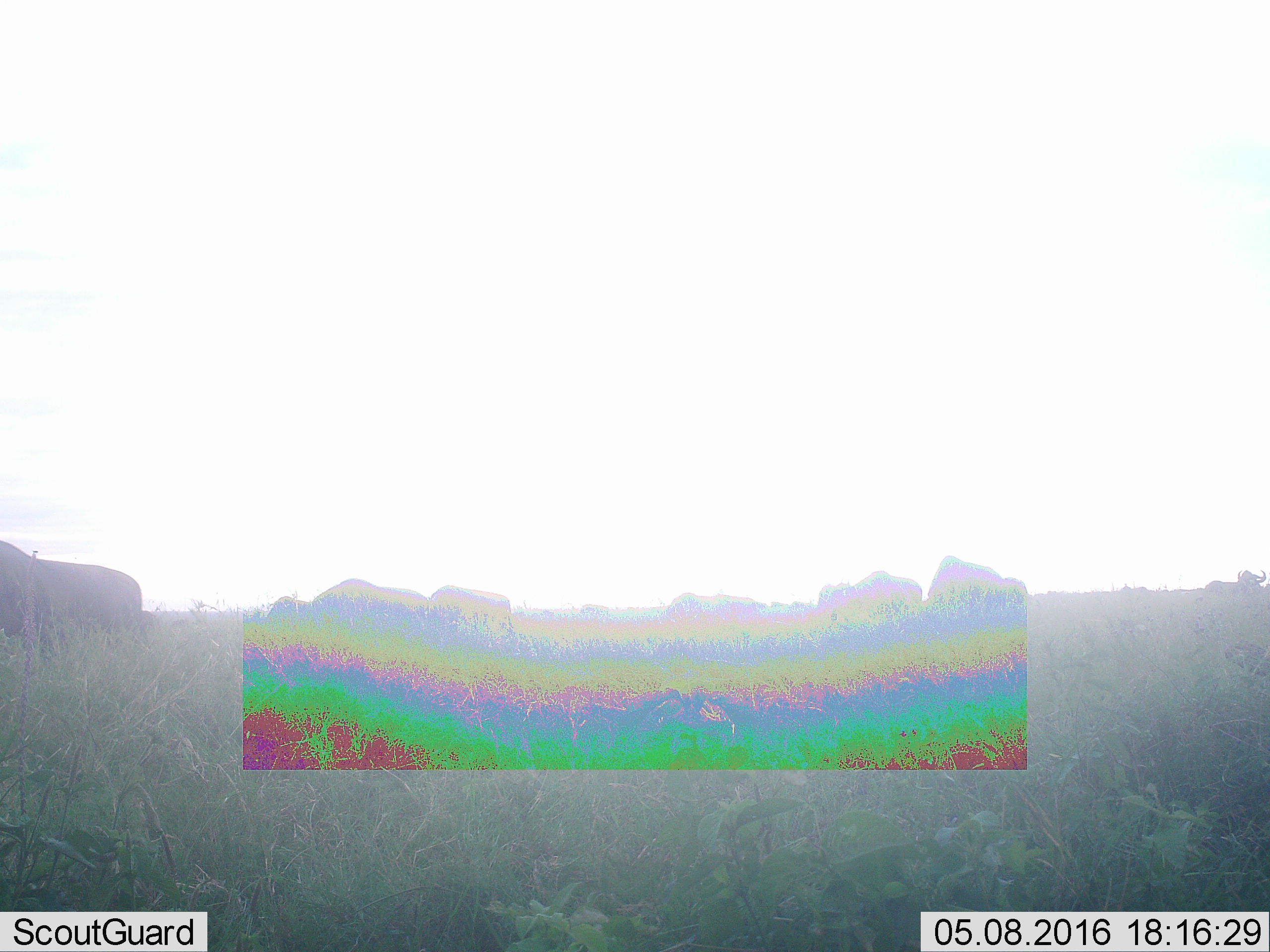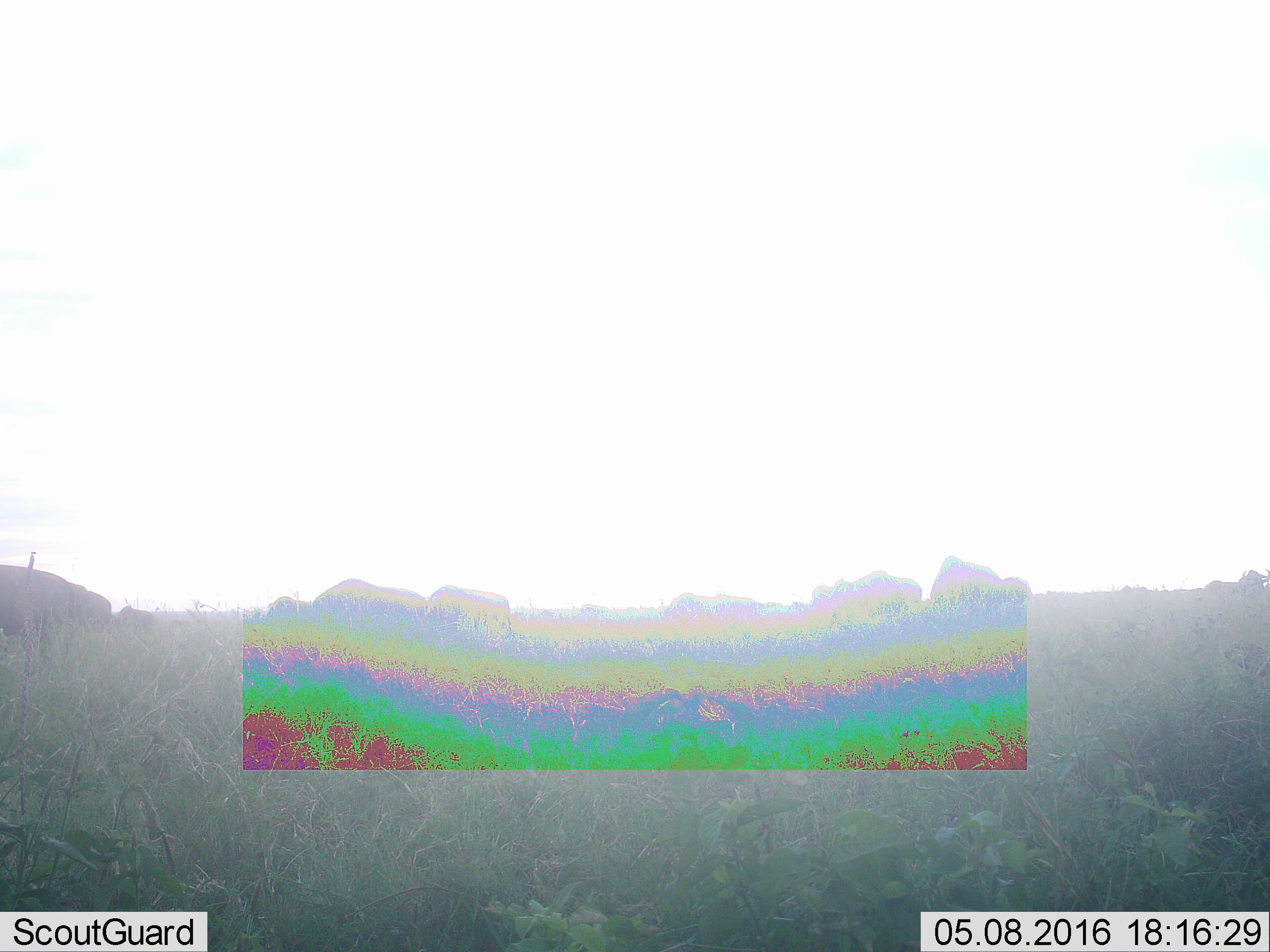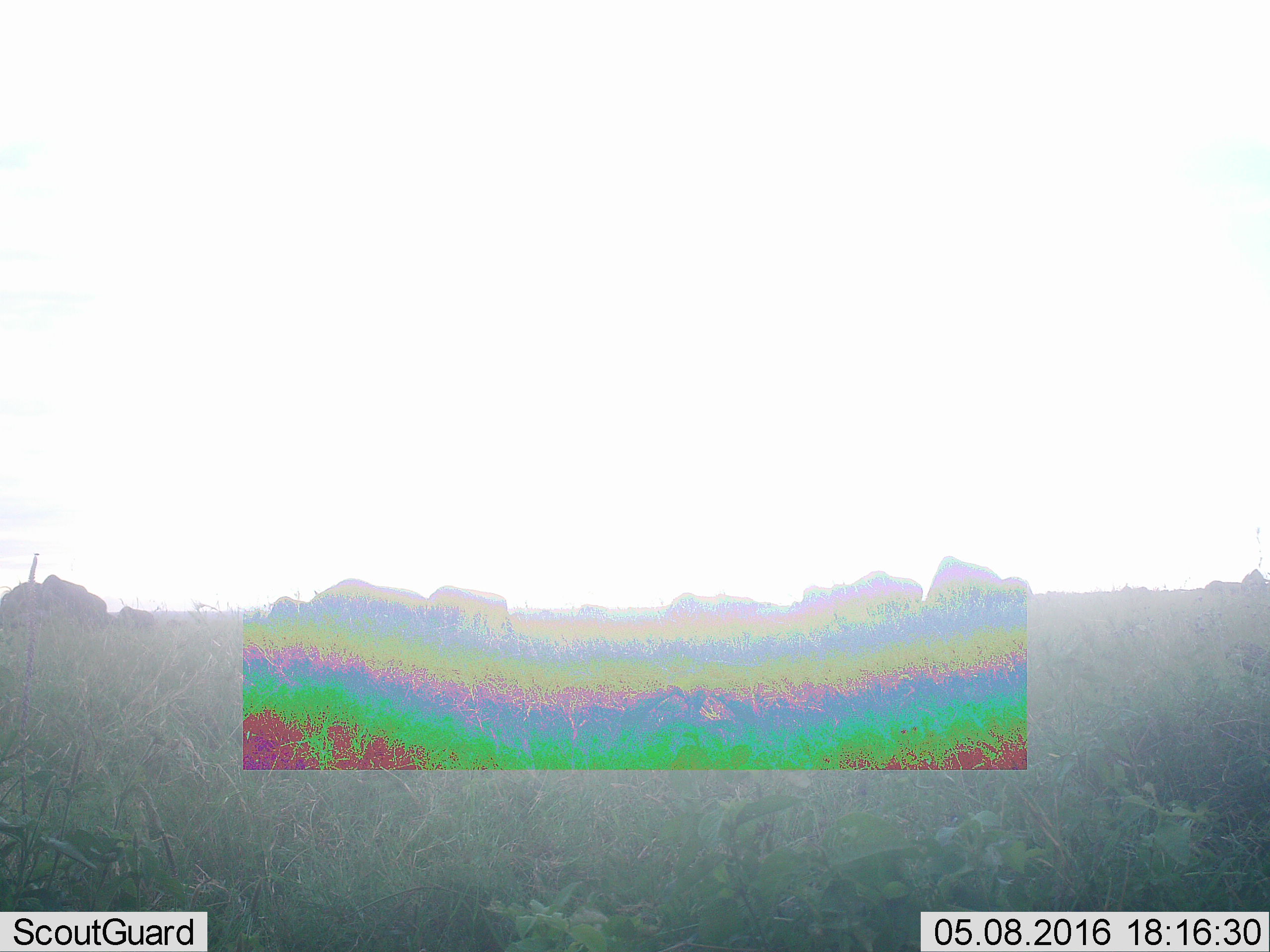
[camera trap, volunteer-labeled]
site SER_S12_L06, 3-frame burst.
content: unidentified animal